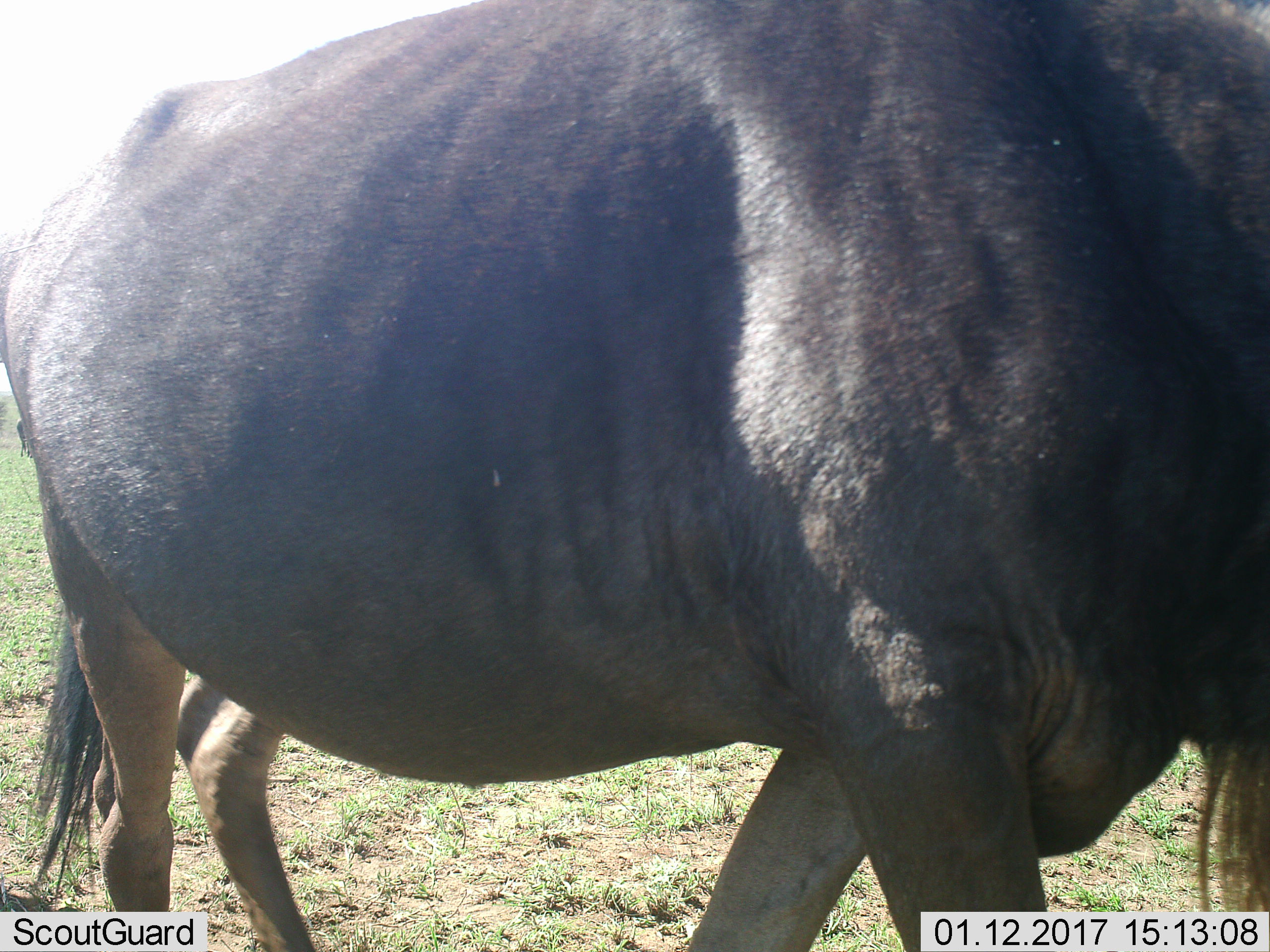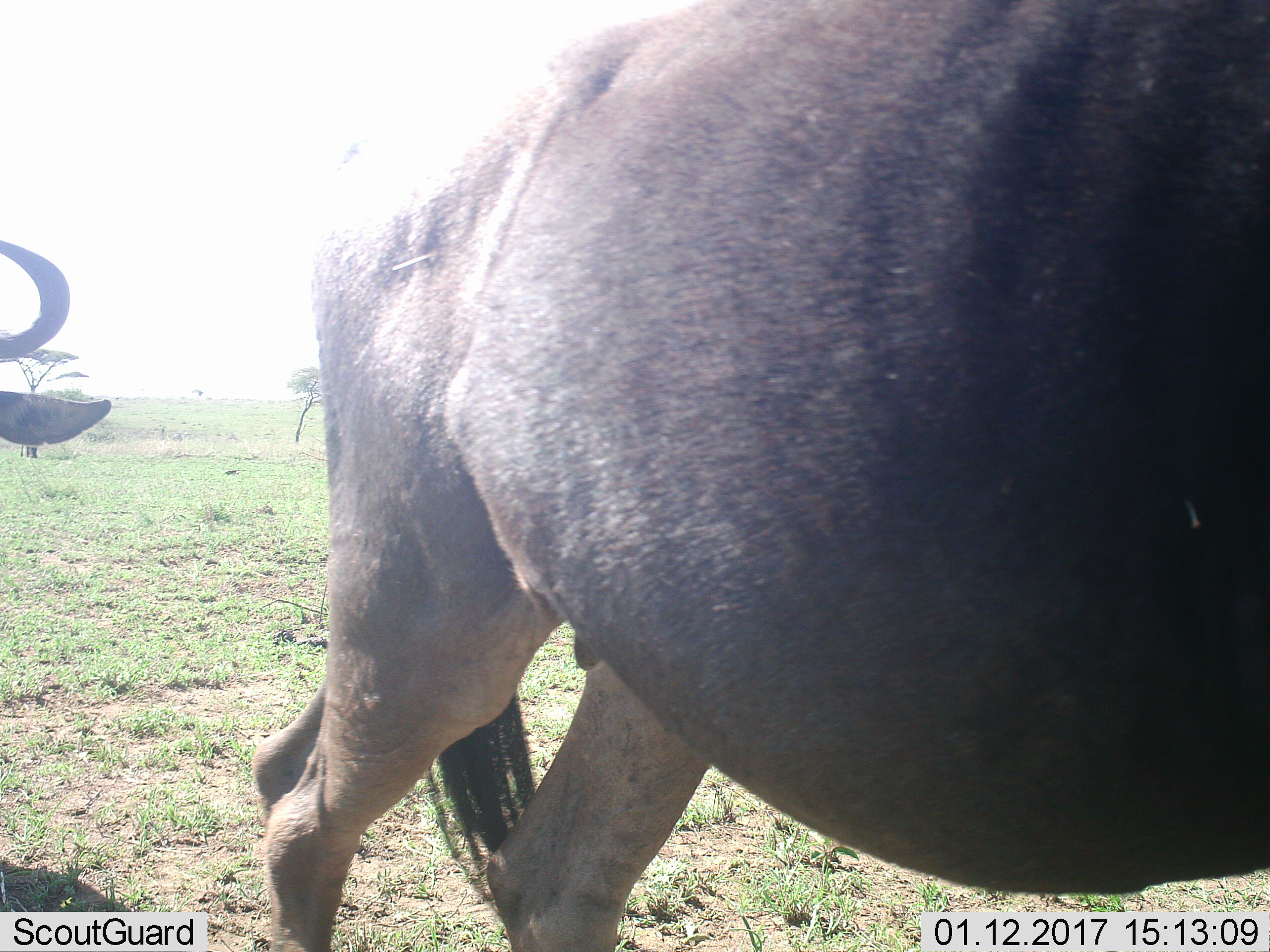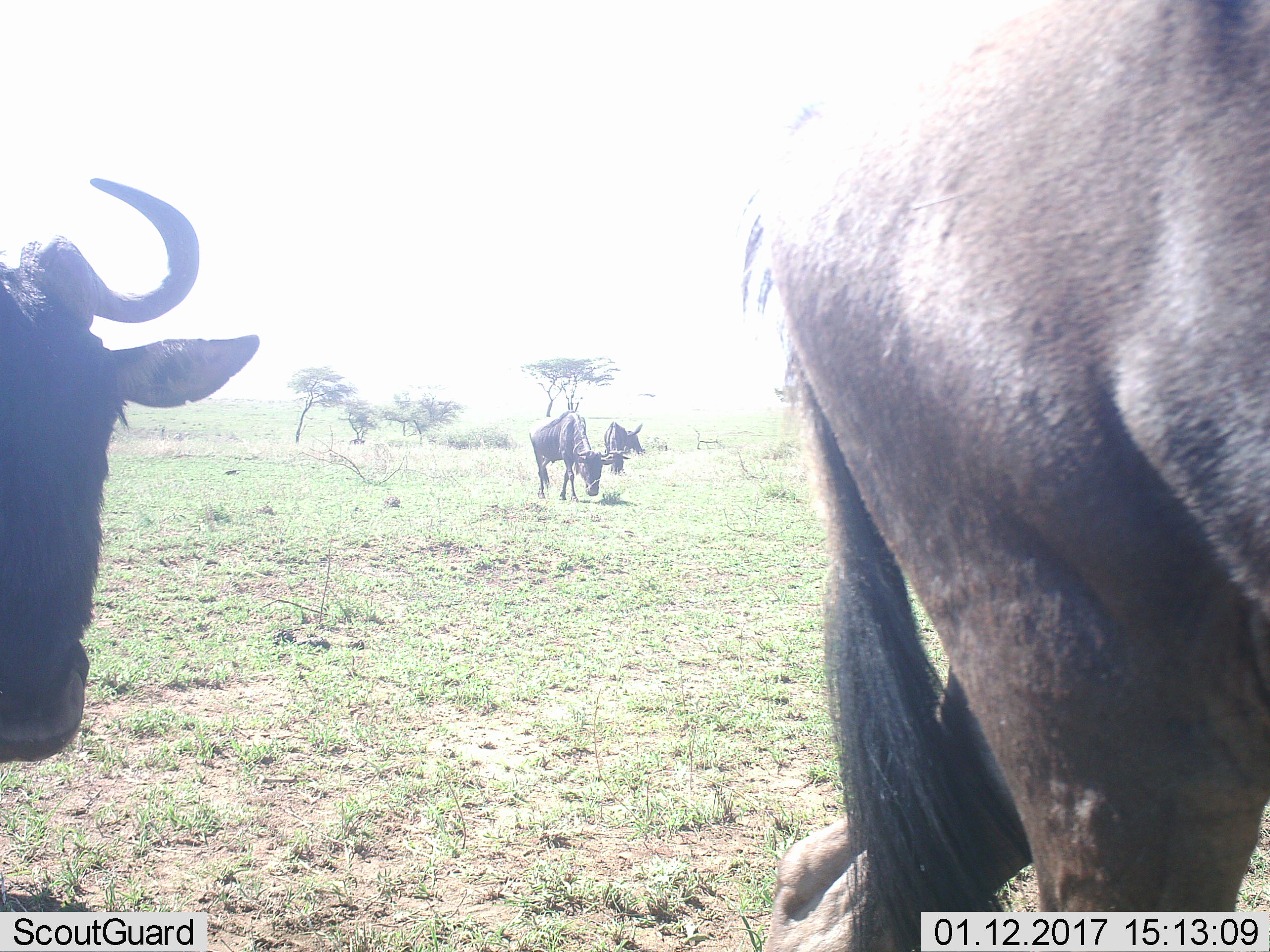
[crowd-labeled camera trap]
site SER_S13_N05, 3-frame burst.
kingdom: Animalia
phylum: Chordata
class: Mammalia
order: Artiodactyla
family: Bovidae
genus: Connochaetes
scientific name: Connochaetes taurinus taurinus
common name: blue wildebeest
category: wildebeestblue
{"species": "wildebeestblue (blue wildebeest) (Connochaetes taurinus taurinus)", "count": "1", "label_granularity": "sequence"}